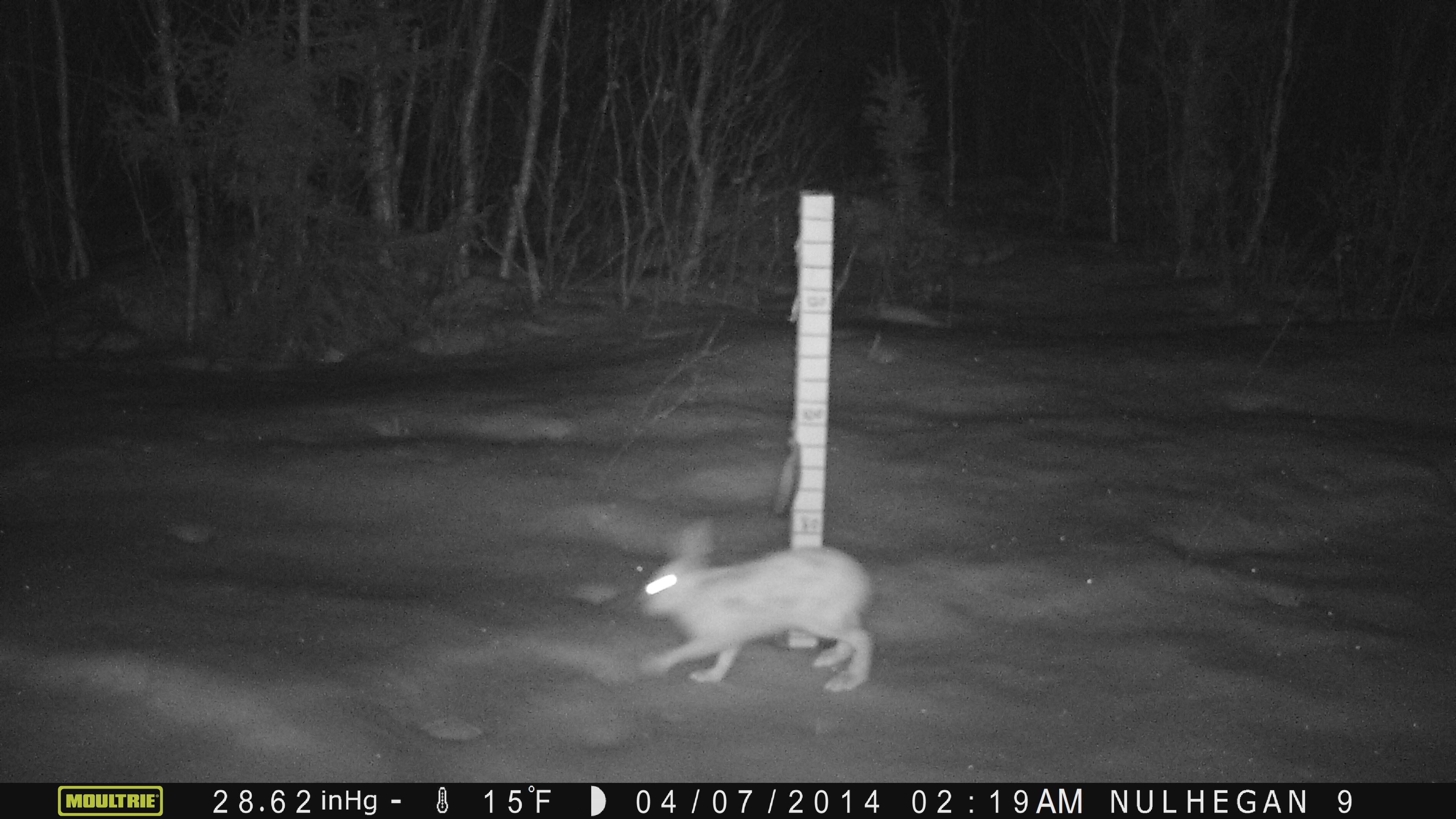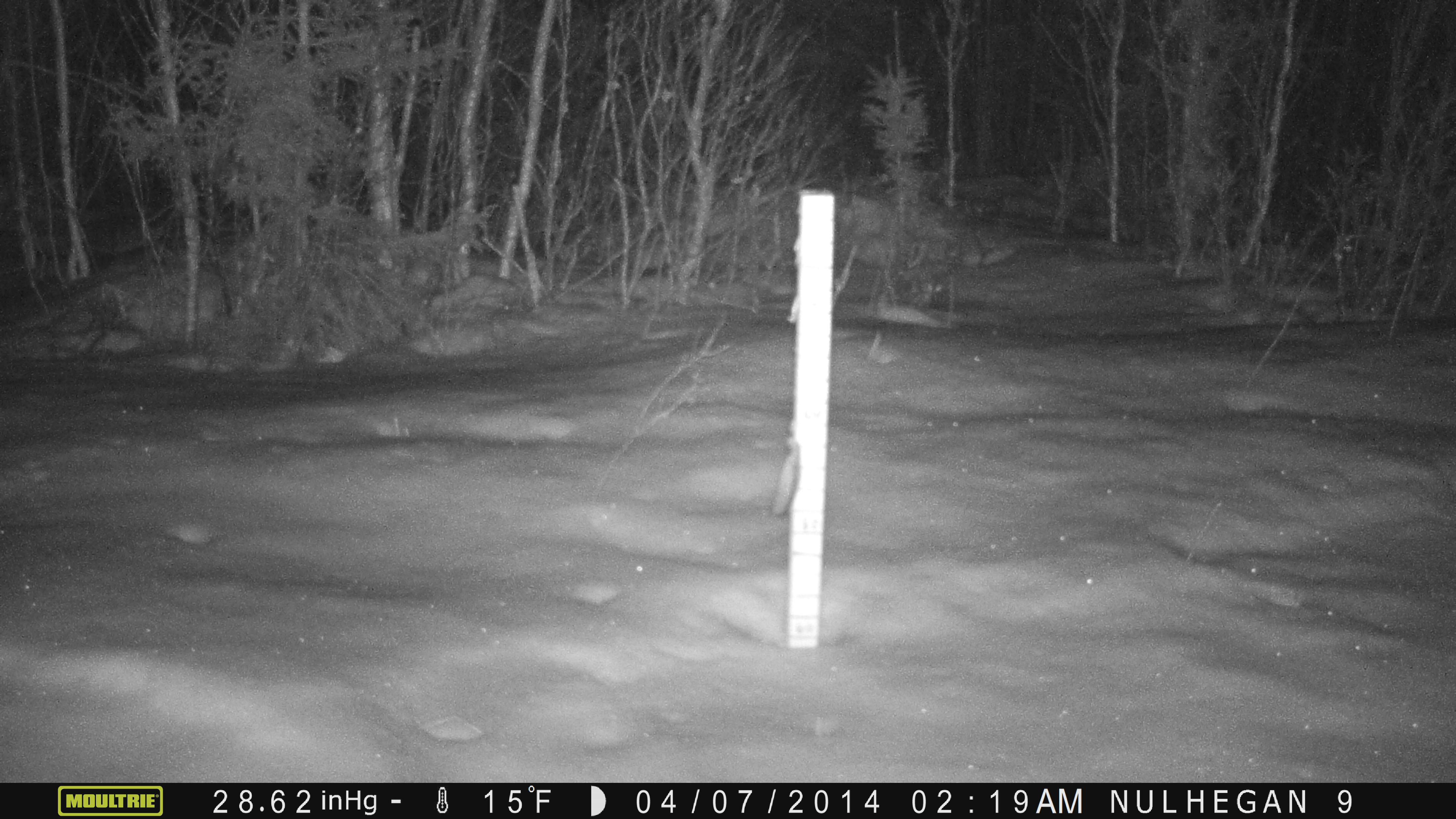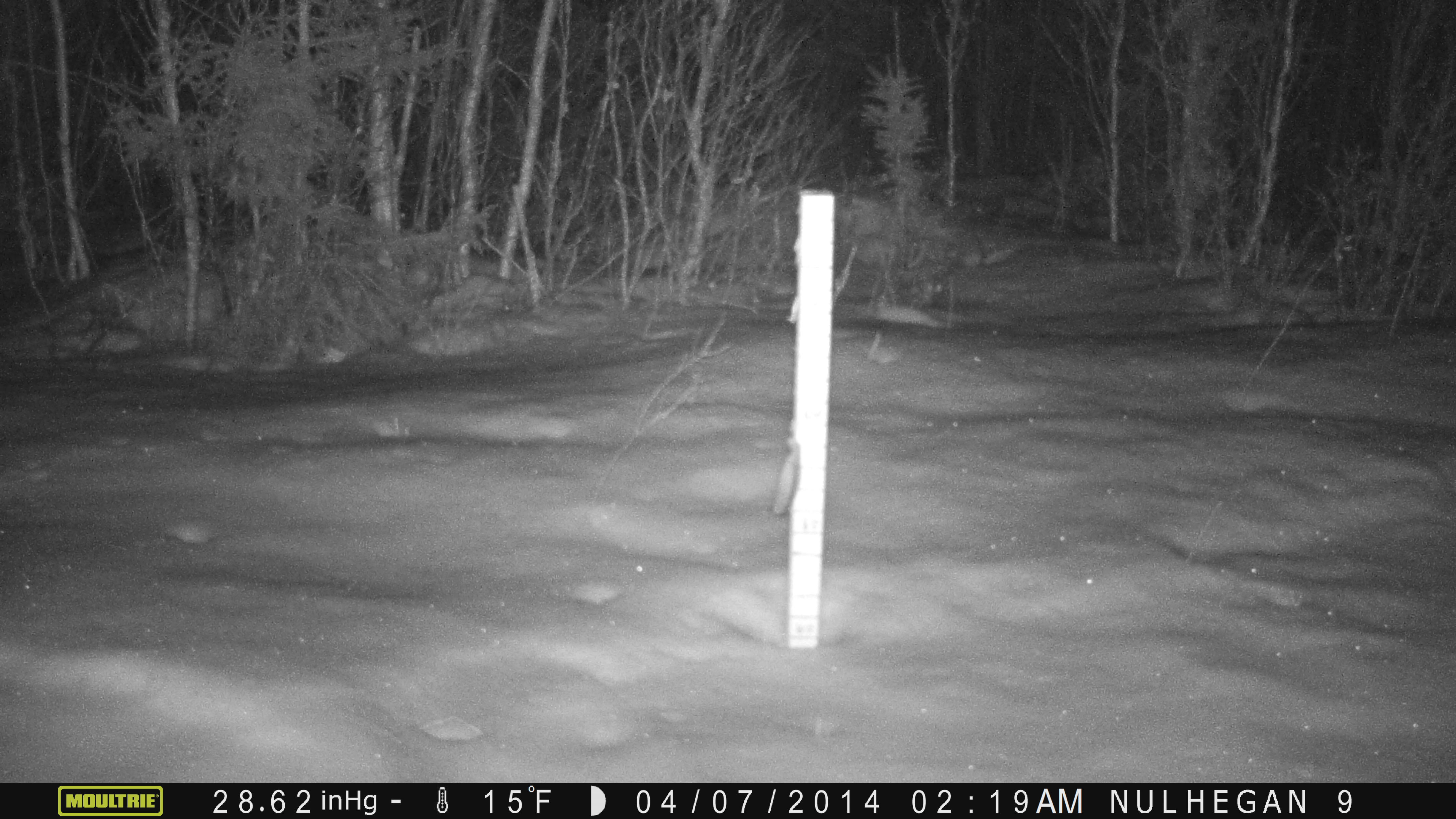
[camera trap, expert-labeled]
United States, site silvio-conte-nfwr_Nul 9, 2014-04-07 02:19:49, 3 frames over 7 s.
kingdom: Animalia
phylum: Chordata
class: Mammalia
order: Lagomorpha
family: Leporidae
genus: Lepus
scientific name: Lepus americanus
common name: snowshoe hare